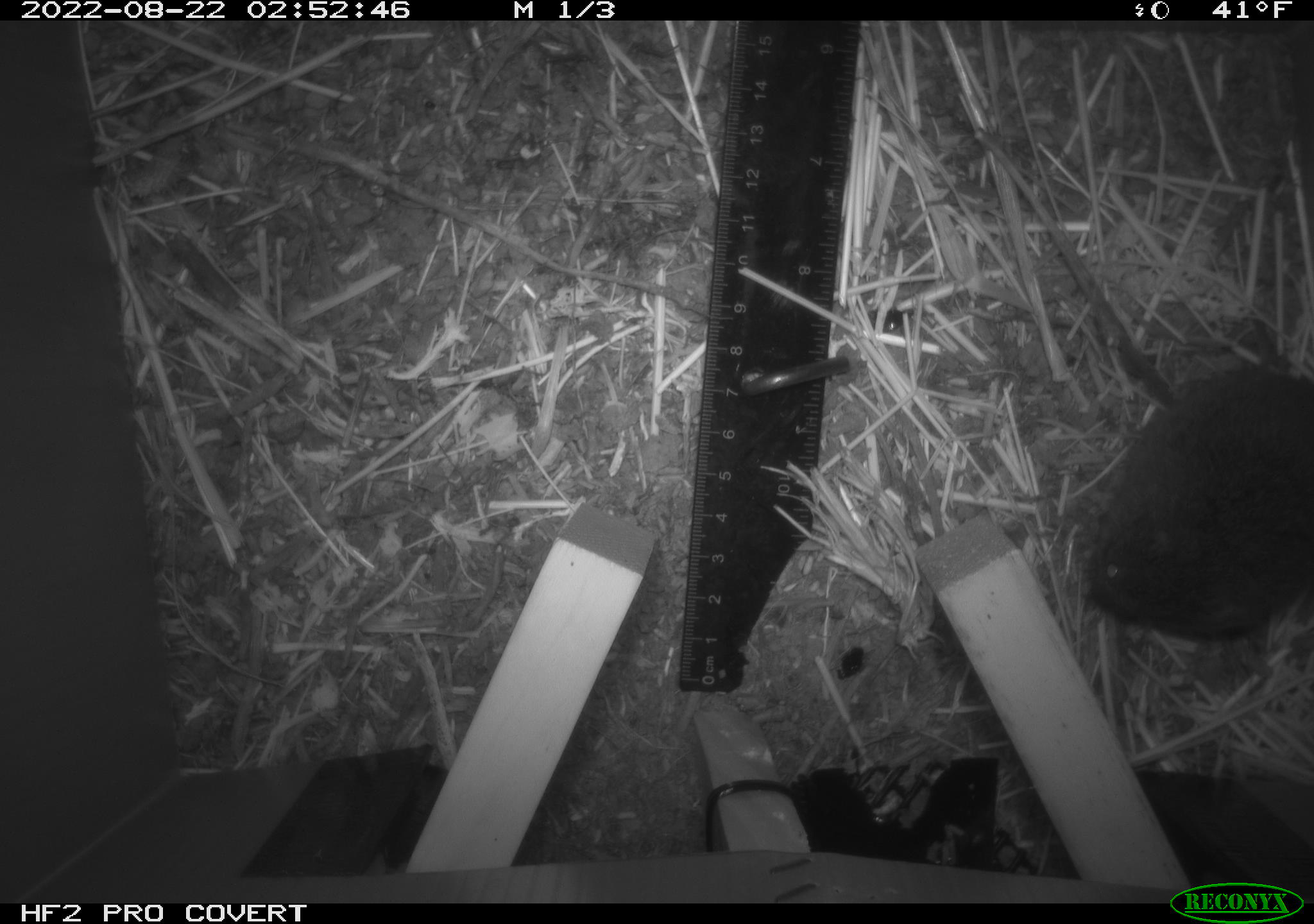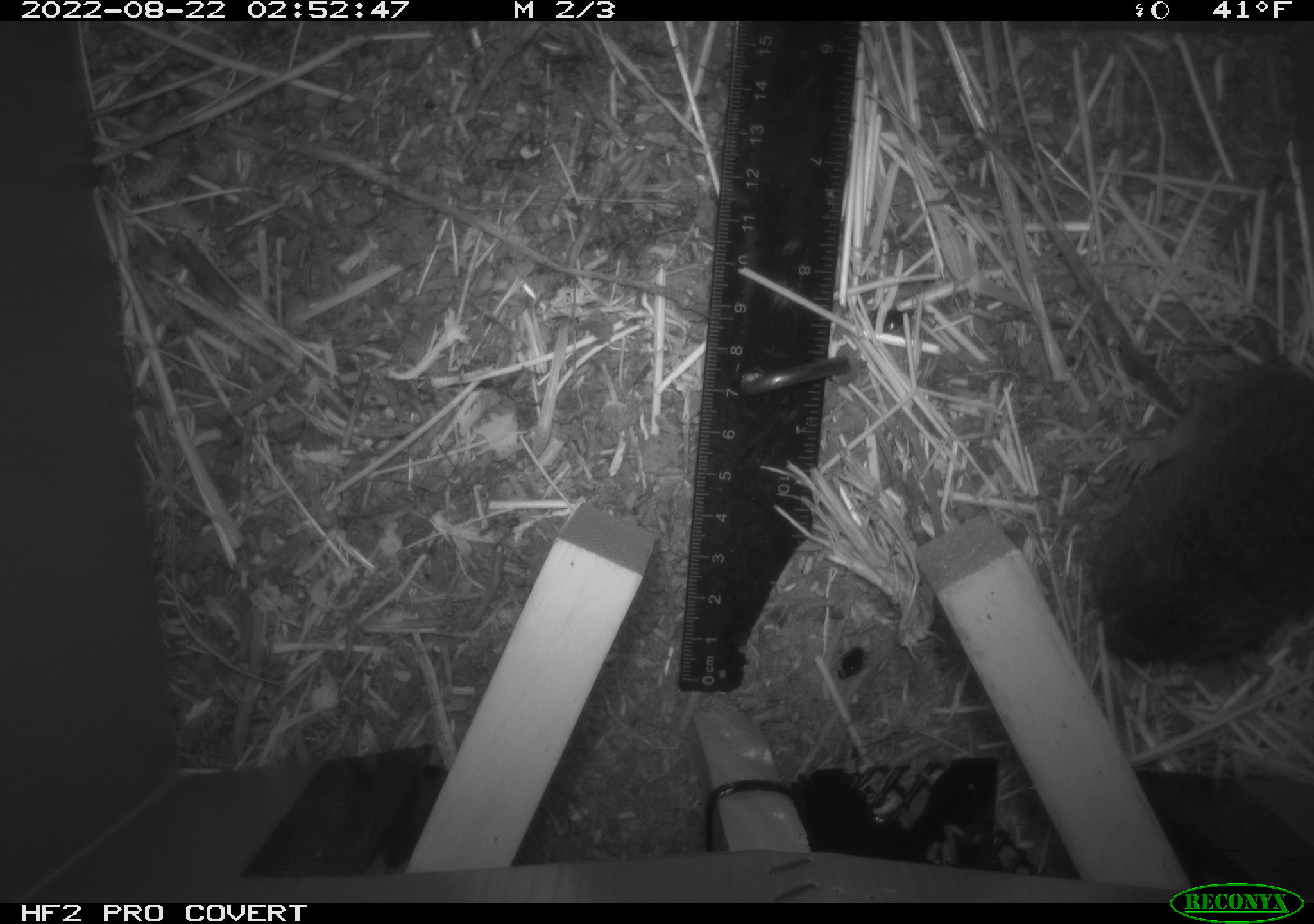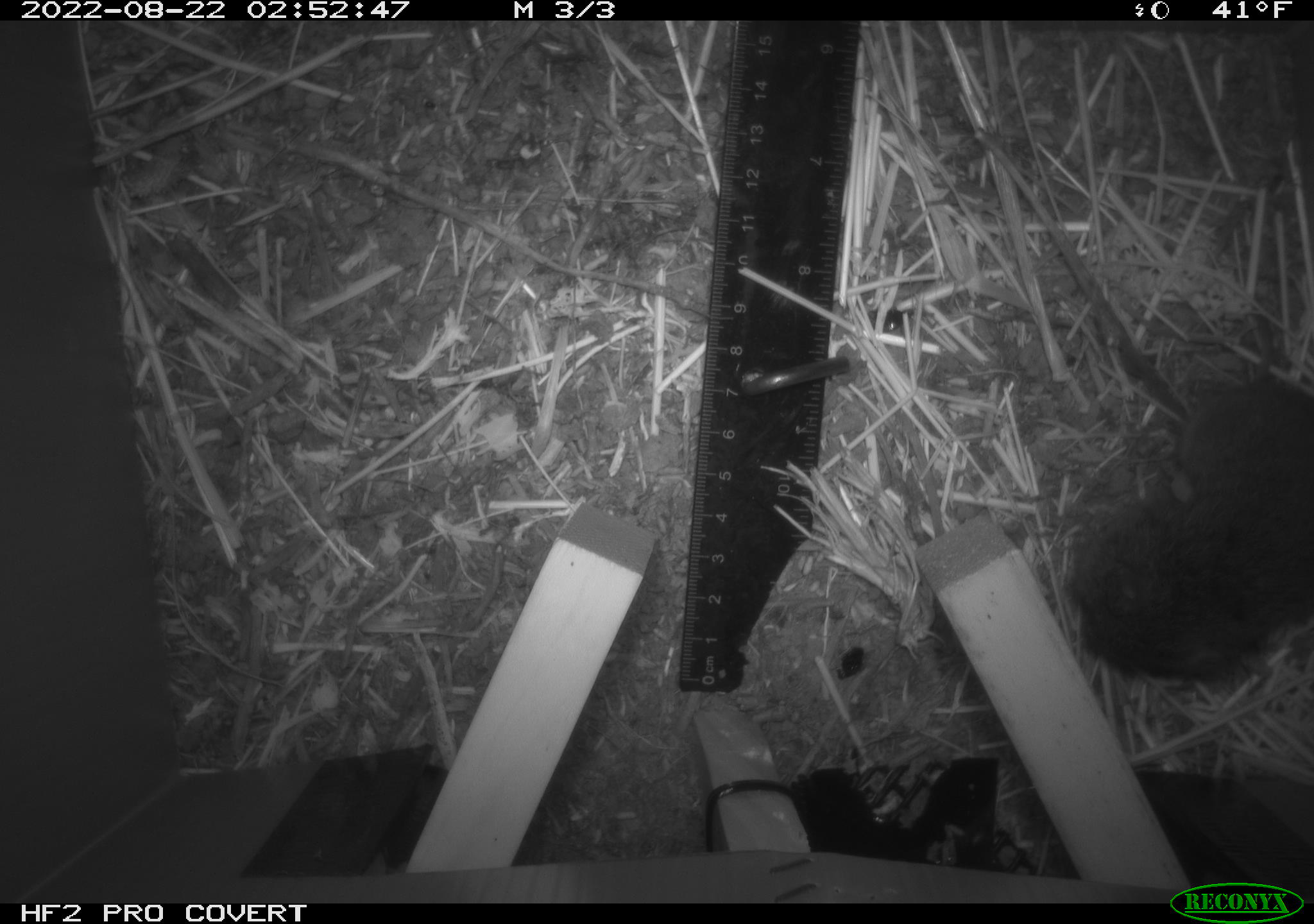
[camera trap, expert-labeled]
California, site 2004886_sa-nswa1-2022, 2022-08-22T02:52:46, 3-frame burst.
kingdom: Animalia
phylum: Chordata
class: Mammalia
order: Rodentia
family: Cricetidae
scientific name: Cricetidae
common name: hamsters, voles, lemmings, and allies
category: cricetidae family